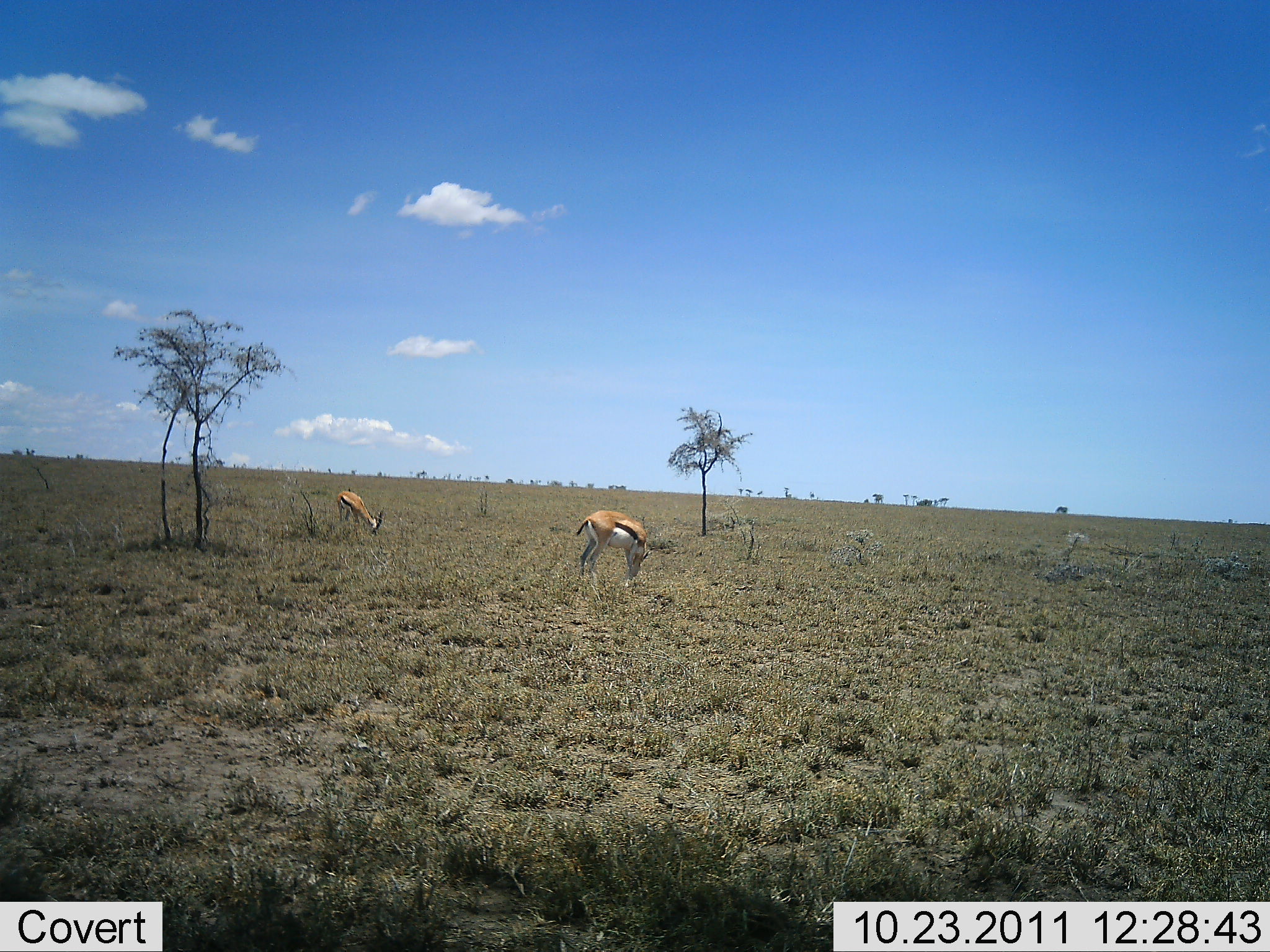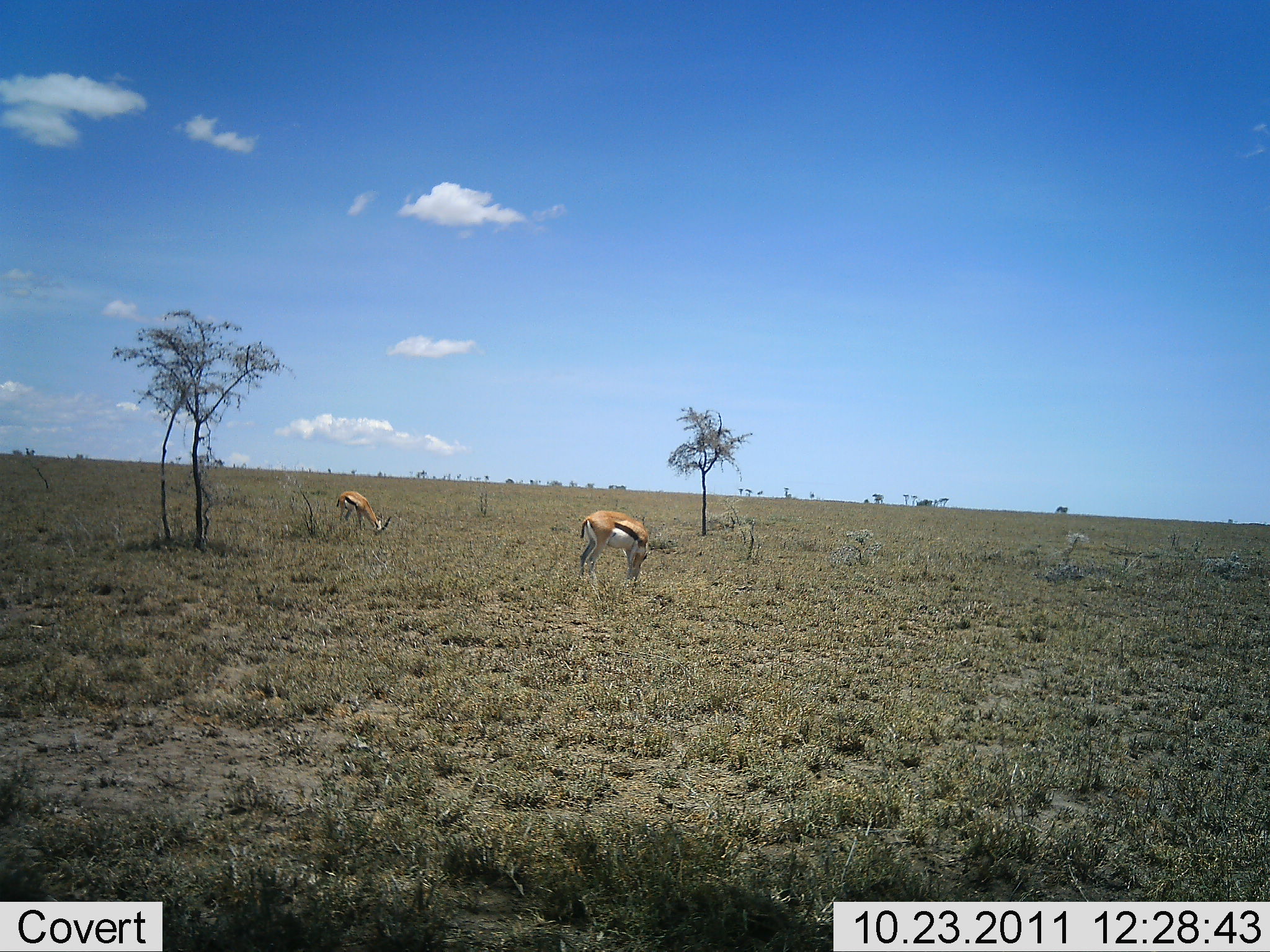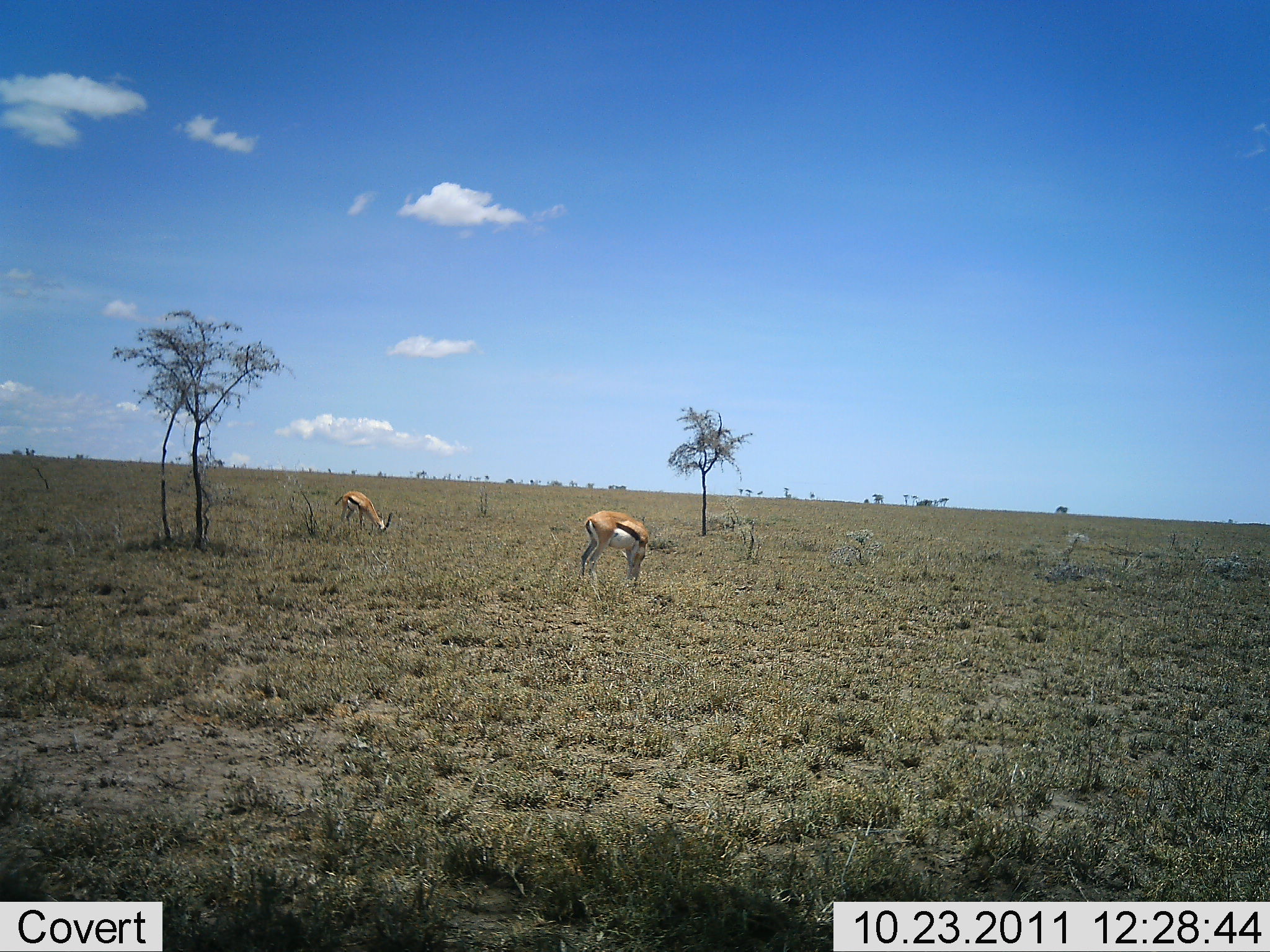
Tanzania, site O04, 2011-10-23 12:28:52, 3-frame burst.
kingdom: Animalia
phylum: Chordata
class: Mammalia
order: Artiodactyla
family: Bovidae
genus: Eudorcas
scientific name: Eudorcas thomsonii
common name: thomson's gazelle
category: gazellethomsons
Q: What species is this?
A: Gazellethomsons (thomson's gazelle) (Eudorcas thomsonii).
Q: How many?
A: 2.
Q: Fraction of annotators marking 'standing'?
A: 29%.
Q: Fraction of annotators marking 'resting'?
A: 0%.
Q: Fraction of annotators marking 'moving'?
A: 0%.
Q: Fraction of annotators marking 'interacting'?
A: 0%.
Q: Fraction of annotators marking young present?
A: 0%.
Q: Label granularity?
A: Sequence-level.